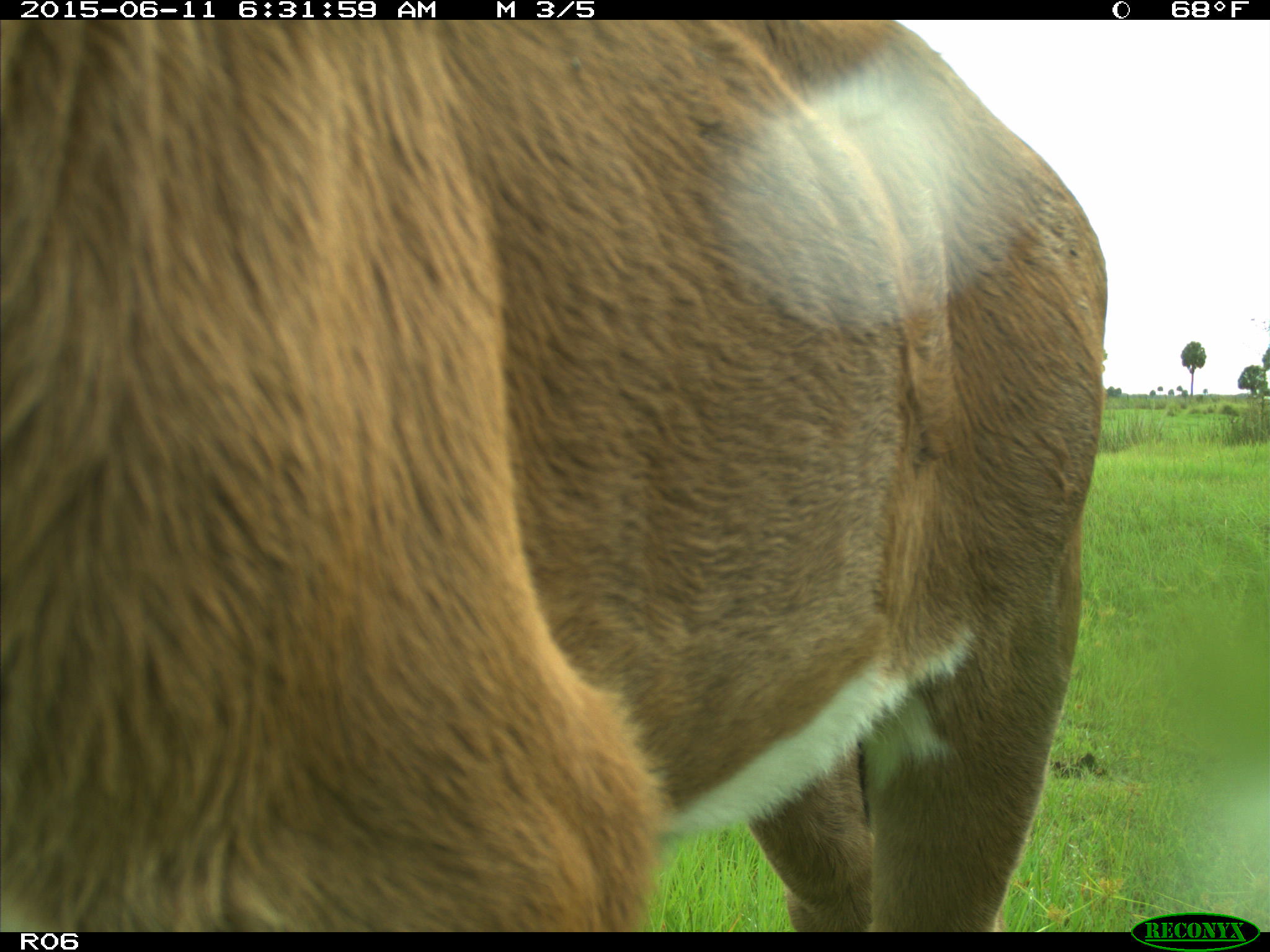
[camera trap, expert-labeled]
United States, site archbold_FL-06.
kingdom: Animalia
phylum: Chordata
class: Mammalia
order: Artiodactyla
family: Bovidae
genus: Bos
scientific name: Bos taurus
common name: domestic cow